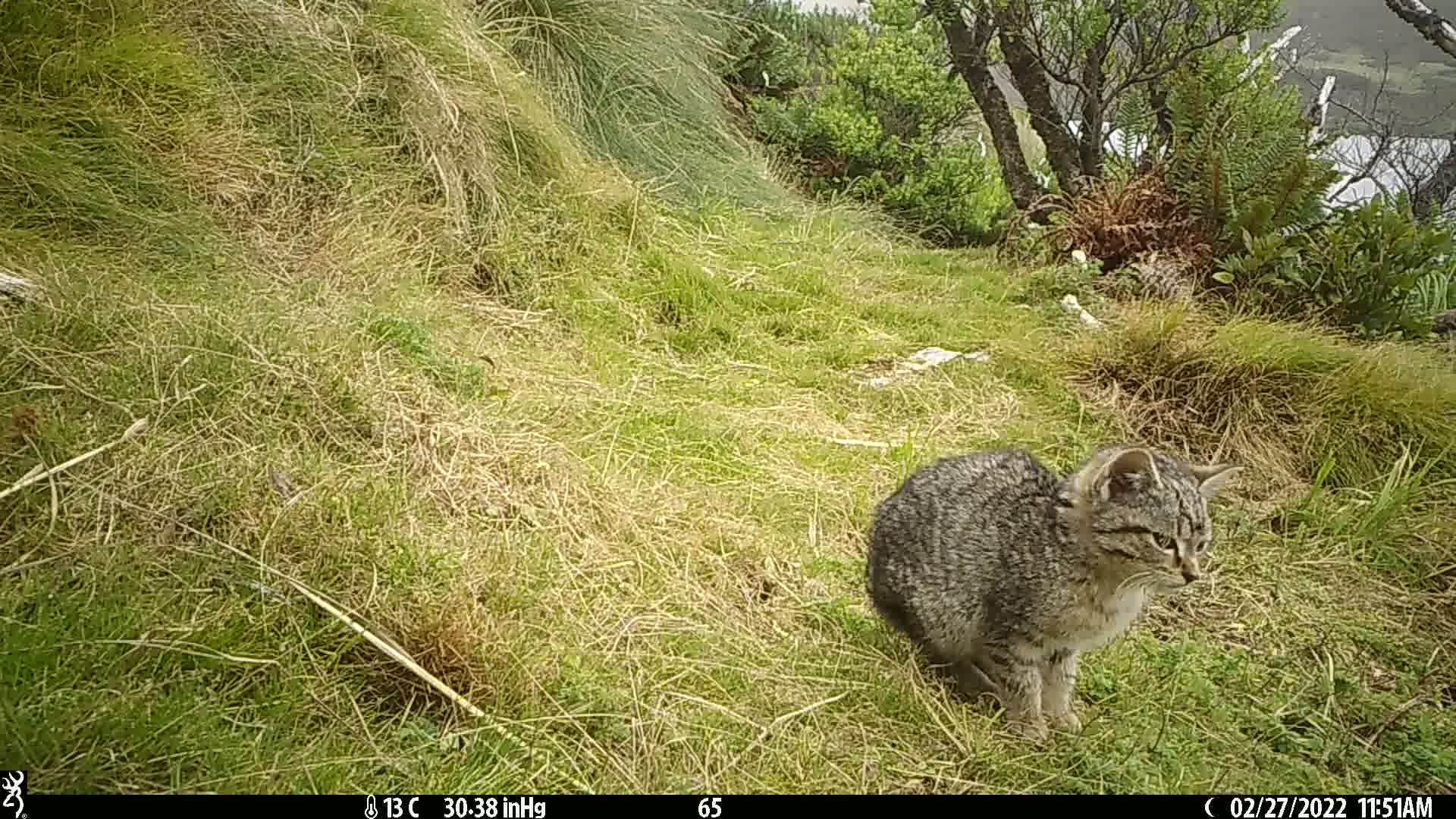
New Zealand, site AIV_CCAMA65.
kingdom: Animalia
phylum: Chordata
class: Mammalia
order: Carnivora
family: Felidae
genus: Felis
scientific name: Felis catus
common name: domestic cat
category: cat